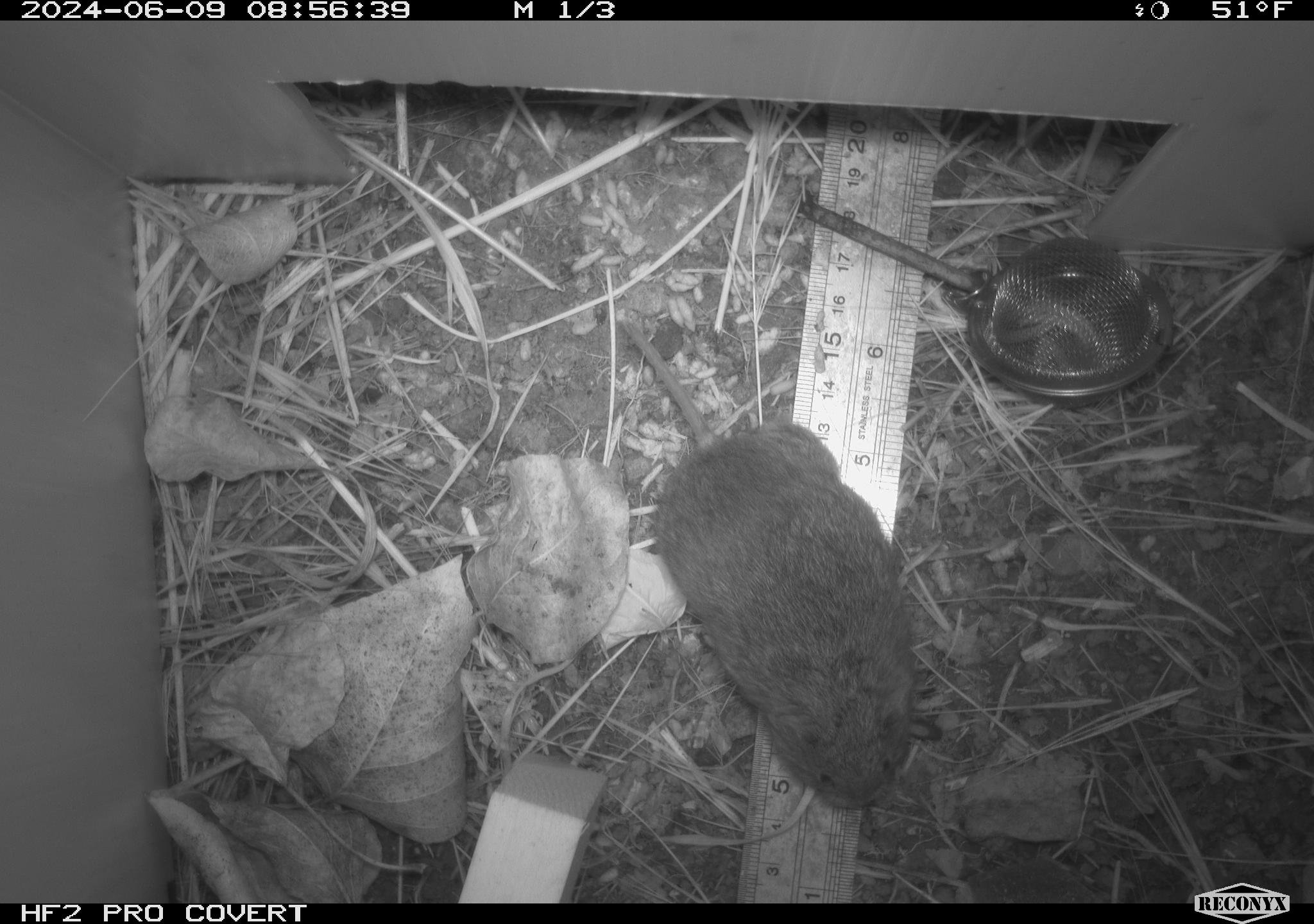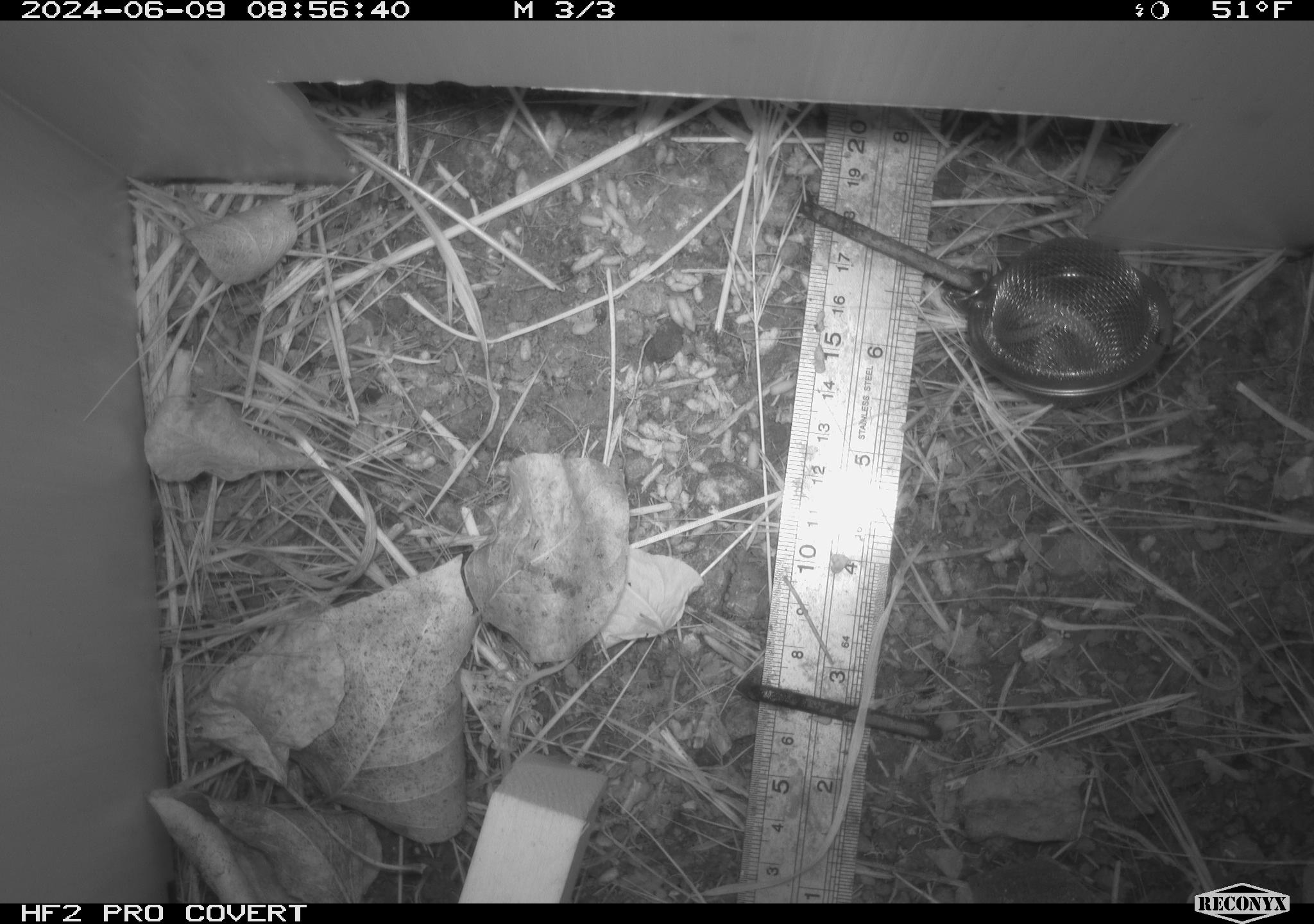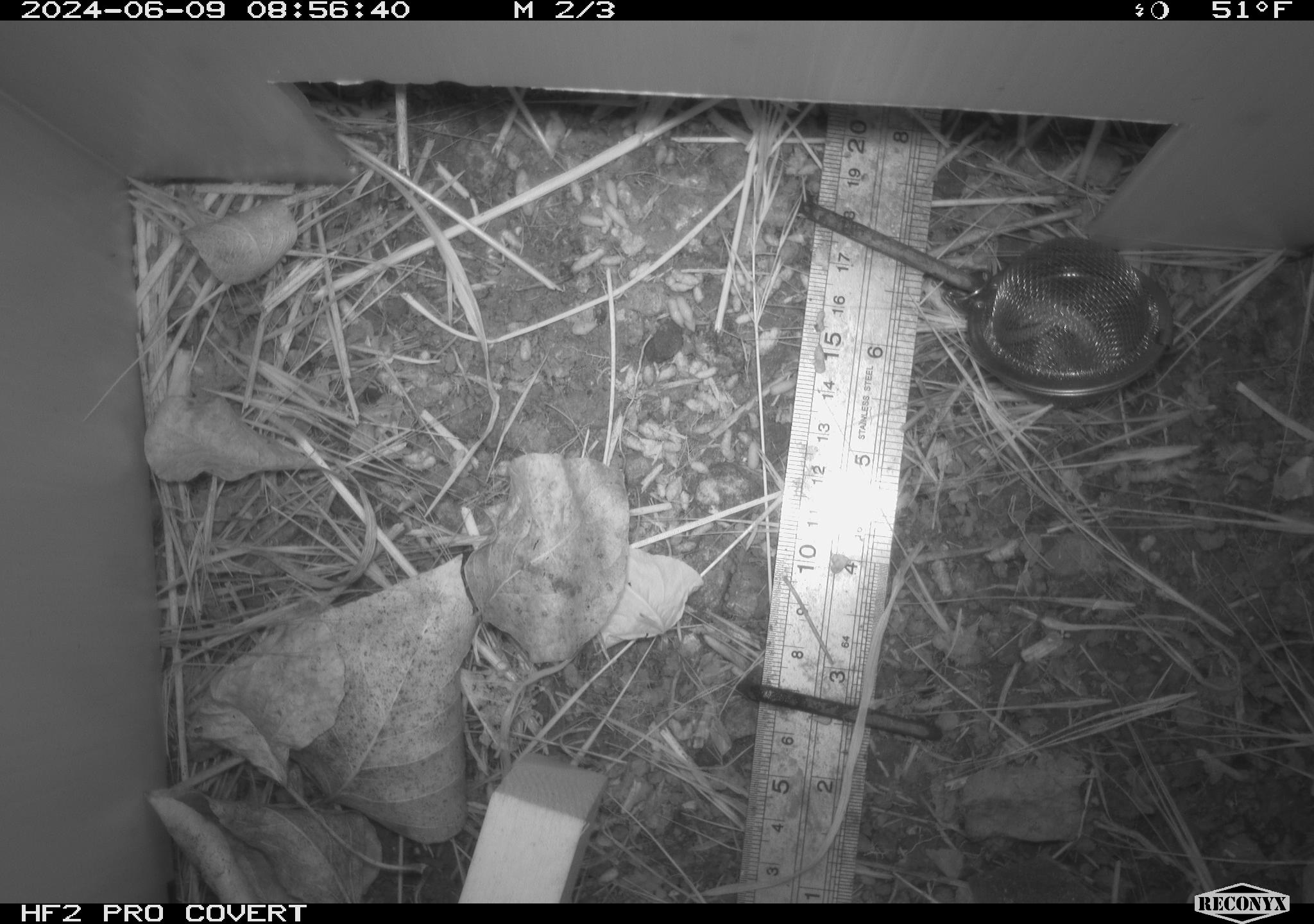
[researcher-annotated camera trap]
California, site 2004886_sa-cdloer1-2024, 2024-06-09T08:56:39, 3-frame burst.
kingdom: Animalia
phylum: Chordata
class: Mammalia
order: Rodentia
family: Cricetidae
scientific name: Arvicolinae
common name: voles, lemmings, and muskrats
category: arvicolinae subfamily